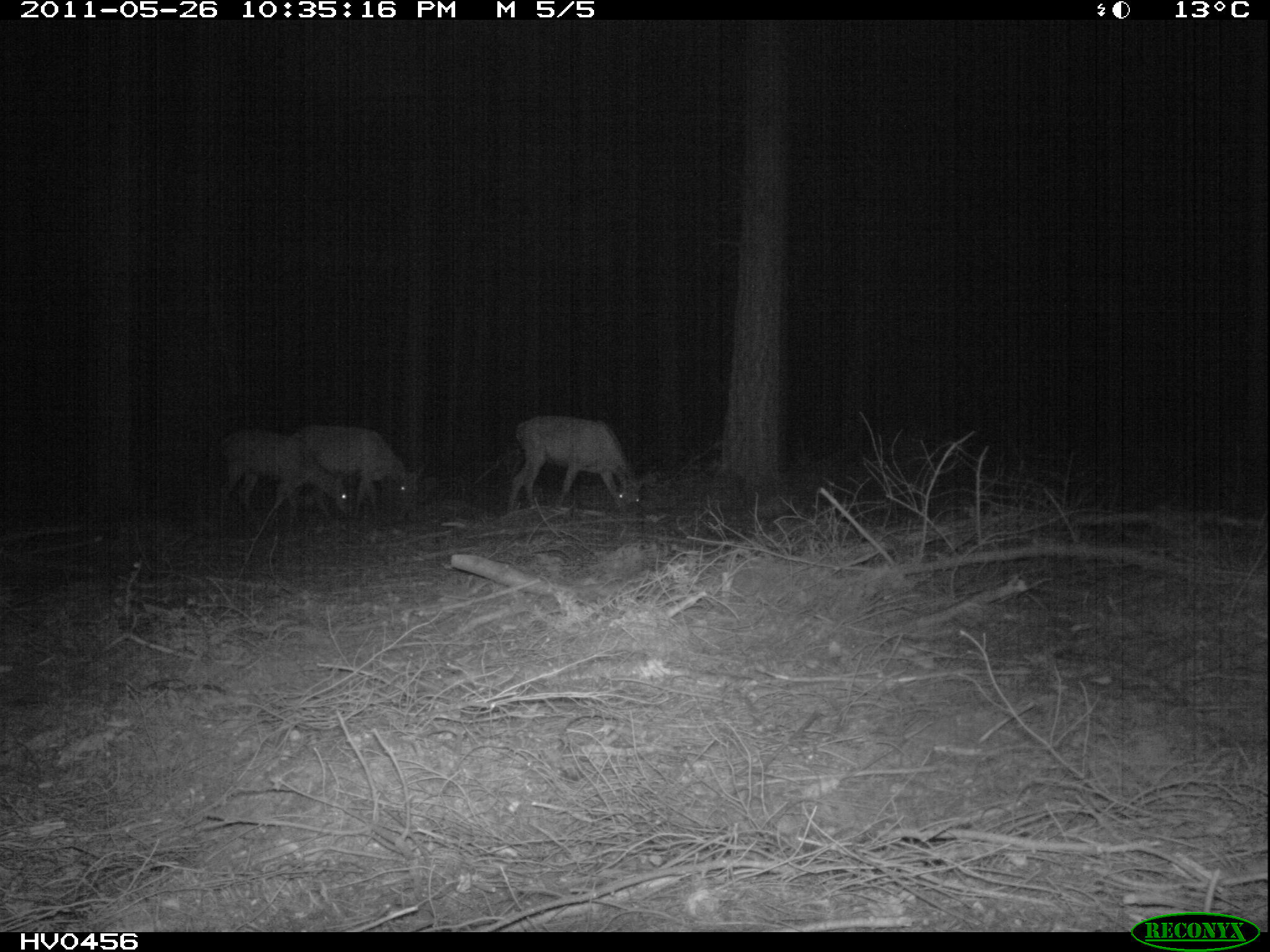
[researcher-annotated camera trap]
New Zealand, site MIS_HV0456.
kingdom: Animalia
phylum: Chordata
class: Mammalia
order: Artiodactyla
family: Cervidae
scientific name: Cervidae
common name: deer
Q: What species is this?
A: Deer (Cervidae).